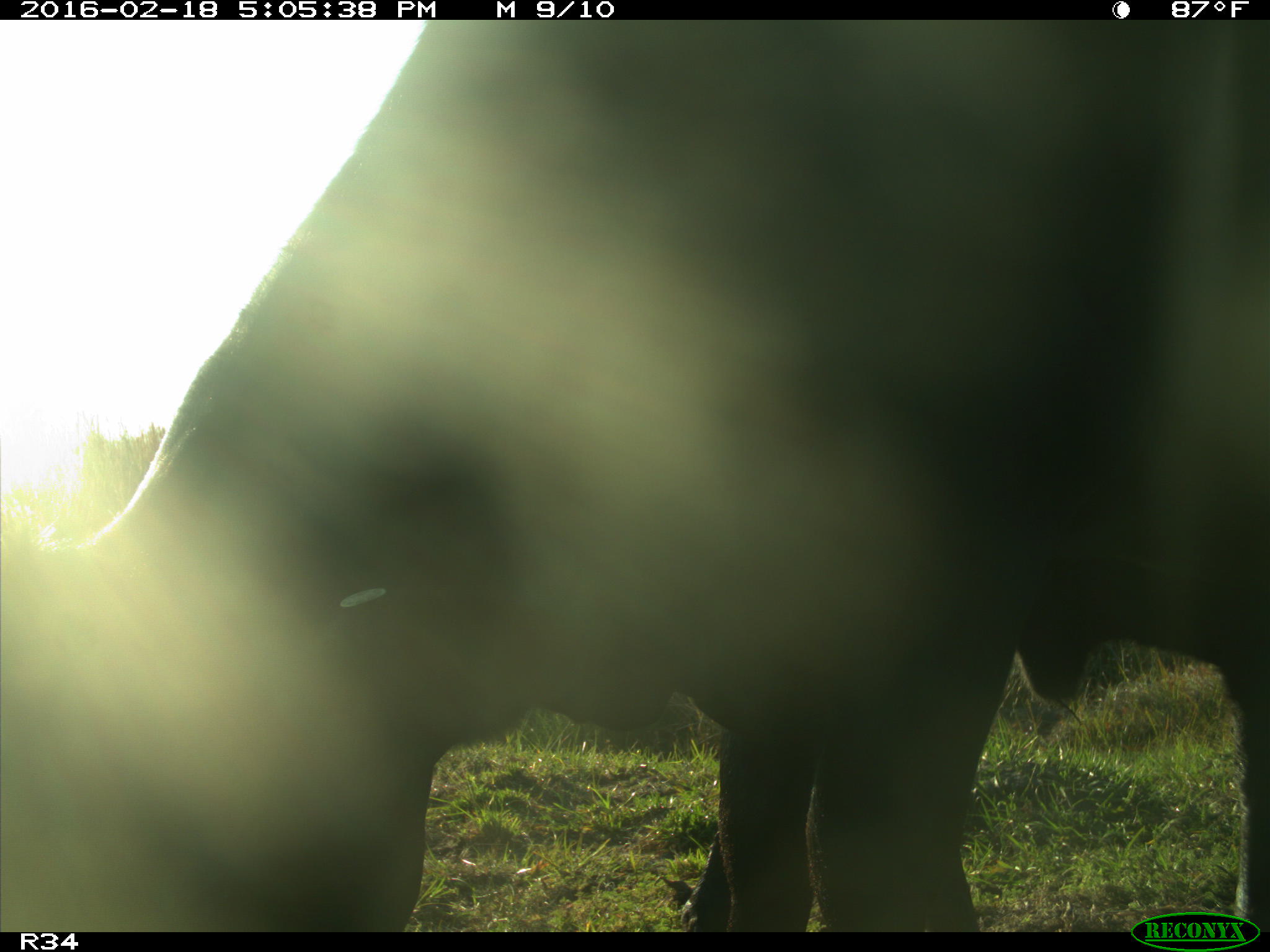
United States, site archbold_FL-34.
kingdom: Animalia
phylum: Chordata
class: Mammalia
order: Artiodactyla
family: Bovidae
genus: Bos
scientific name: Bos taurus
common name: domestic cow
Bos taurus (domestic cow).